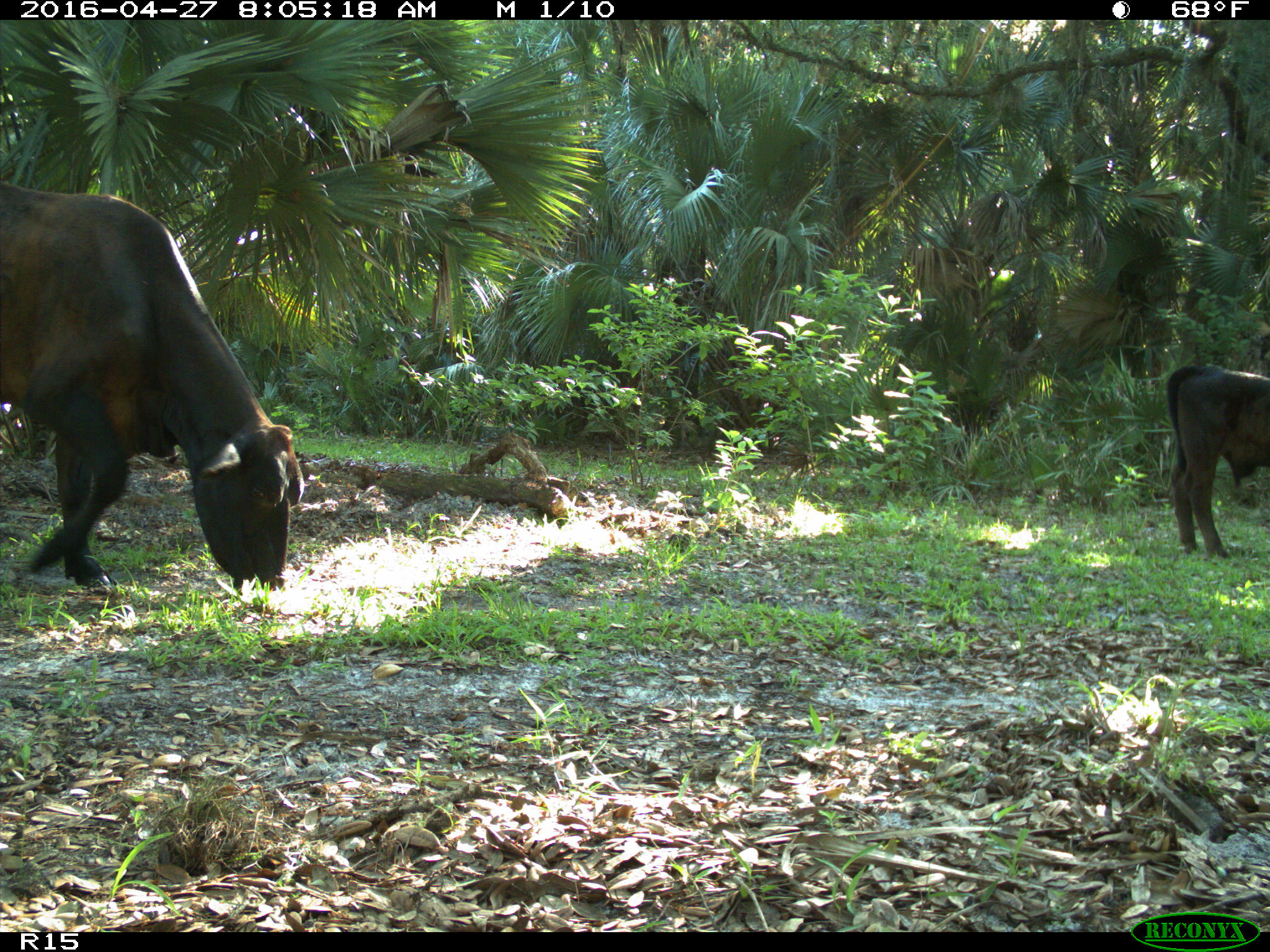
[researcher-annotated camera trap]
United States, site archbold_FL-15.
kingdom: Animalia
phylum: Chordata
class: Mammalia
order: Artiodactyla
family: Bovidae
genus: Bos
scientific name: Bos taurus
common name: domestic cow